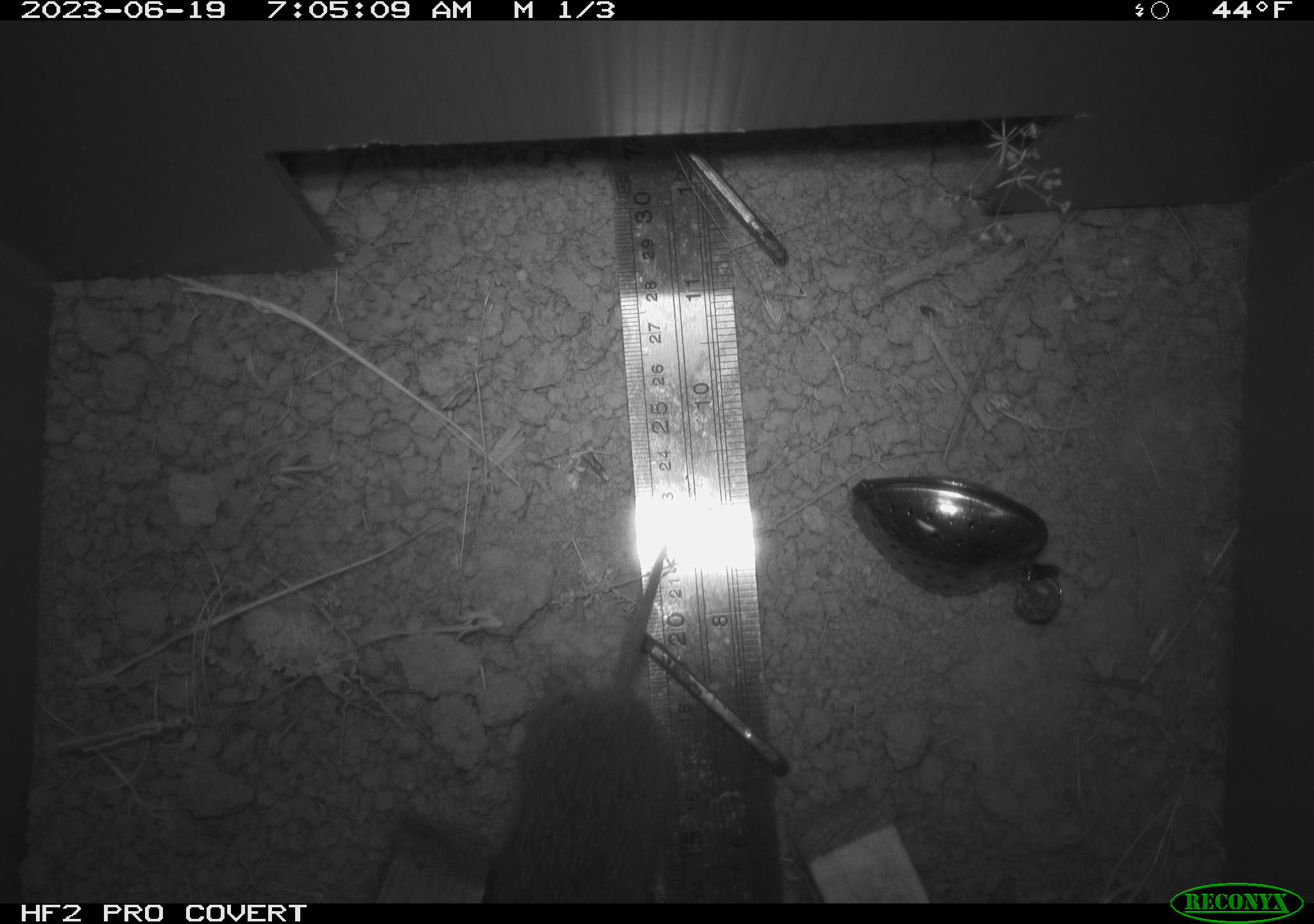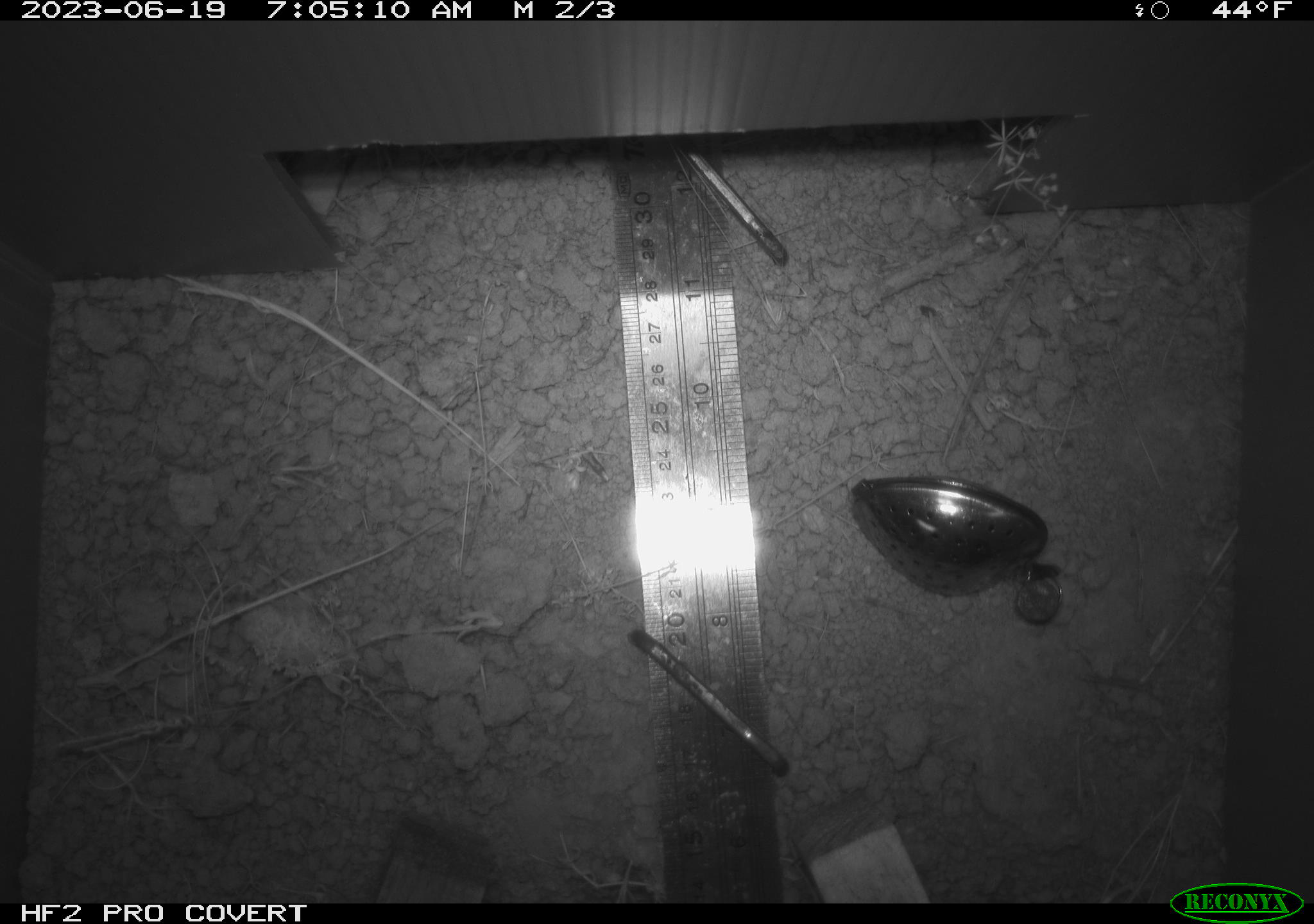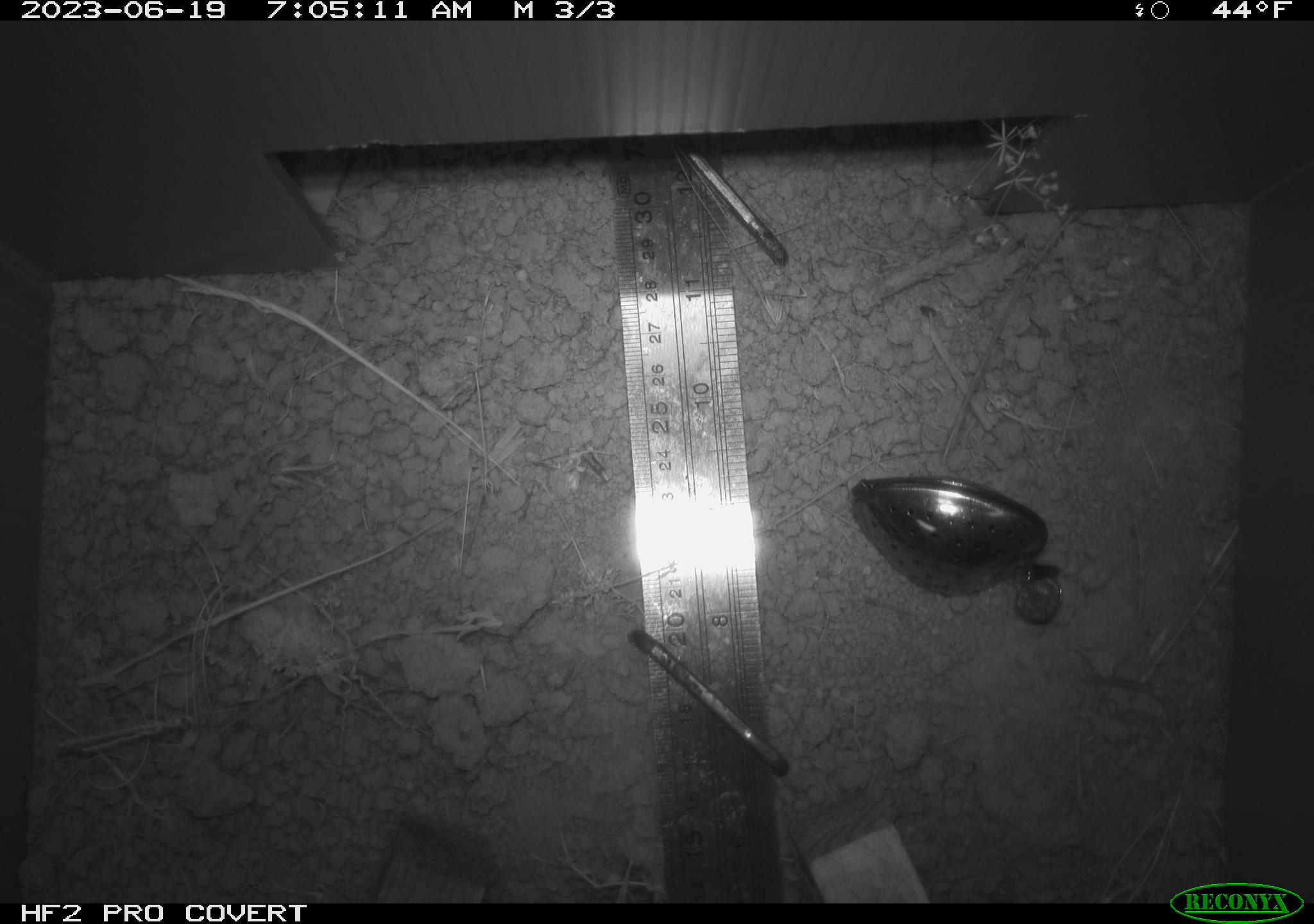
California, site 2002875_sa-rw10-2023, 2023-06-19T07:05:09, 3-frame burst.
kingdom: Animalia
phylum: Chordata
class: Mammalia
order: Rodentia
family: Cricetidae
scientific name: Arvicolinae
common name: voles, lemmings, and muskrats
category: arvicolinae subfamily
Arvicolinae subfamily (voles, lemmings, and muskrats) (Arvicolinae).